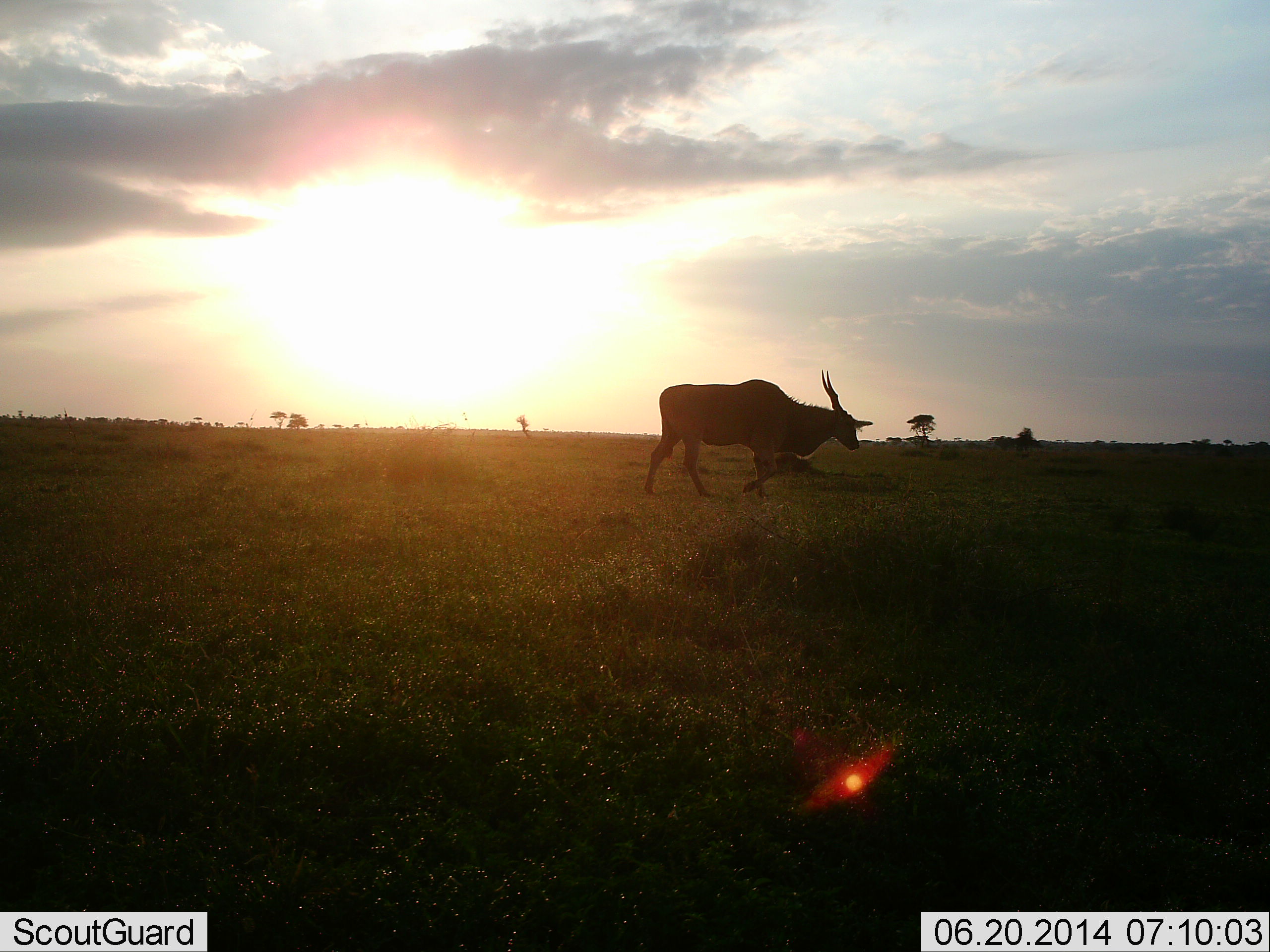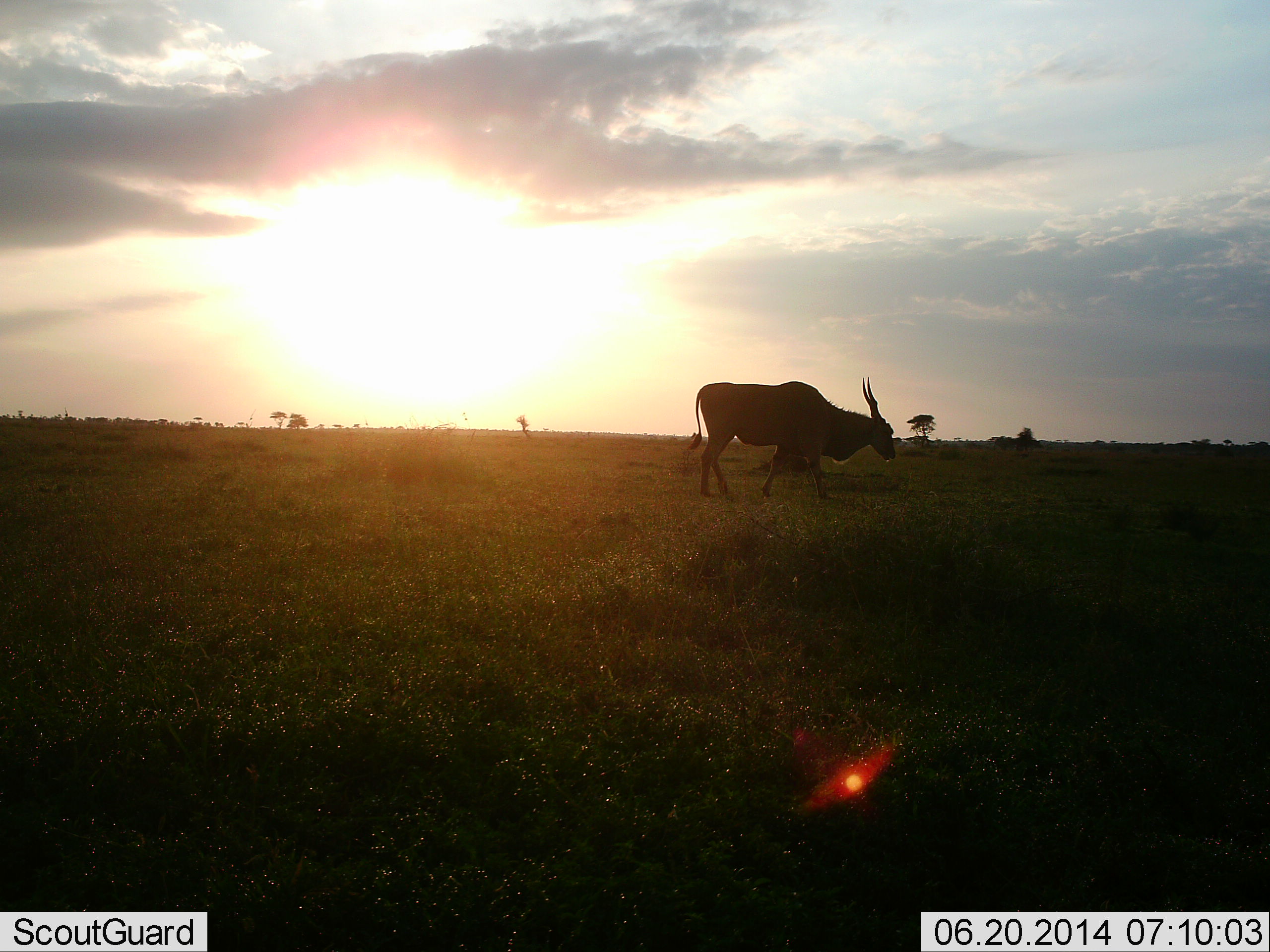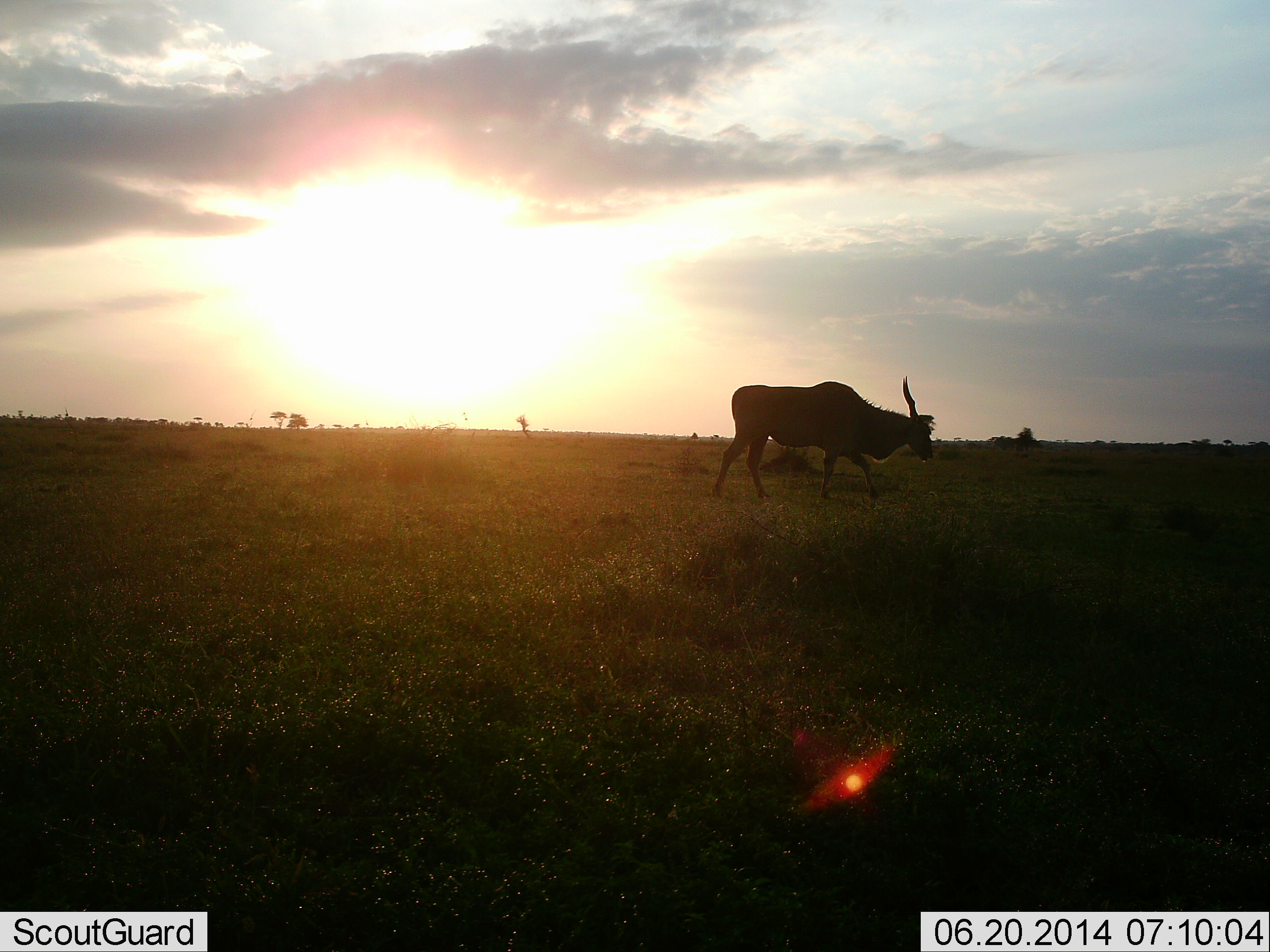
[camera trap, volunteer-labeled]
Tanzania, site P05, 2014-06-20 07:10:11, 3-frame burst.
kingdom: Animalia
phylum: Chordata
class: Mammalia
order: Artiodactyla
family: Bovidae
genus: Tragelaphus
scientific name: Tragelaphus oryx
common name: eland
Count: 1.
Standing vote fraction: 10%.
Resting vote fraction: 0%.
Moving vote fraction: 90%.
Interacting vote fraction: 0%.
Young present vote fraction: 0%.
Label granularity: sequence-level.